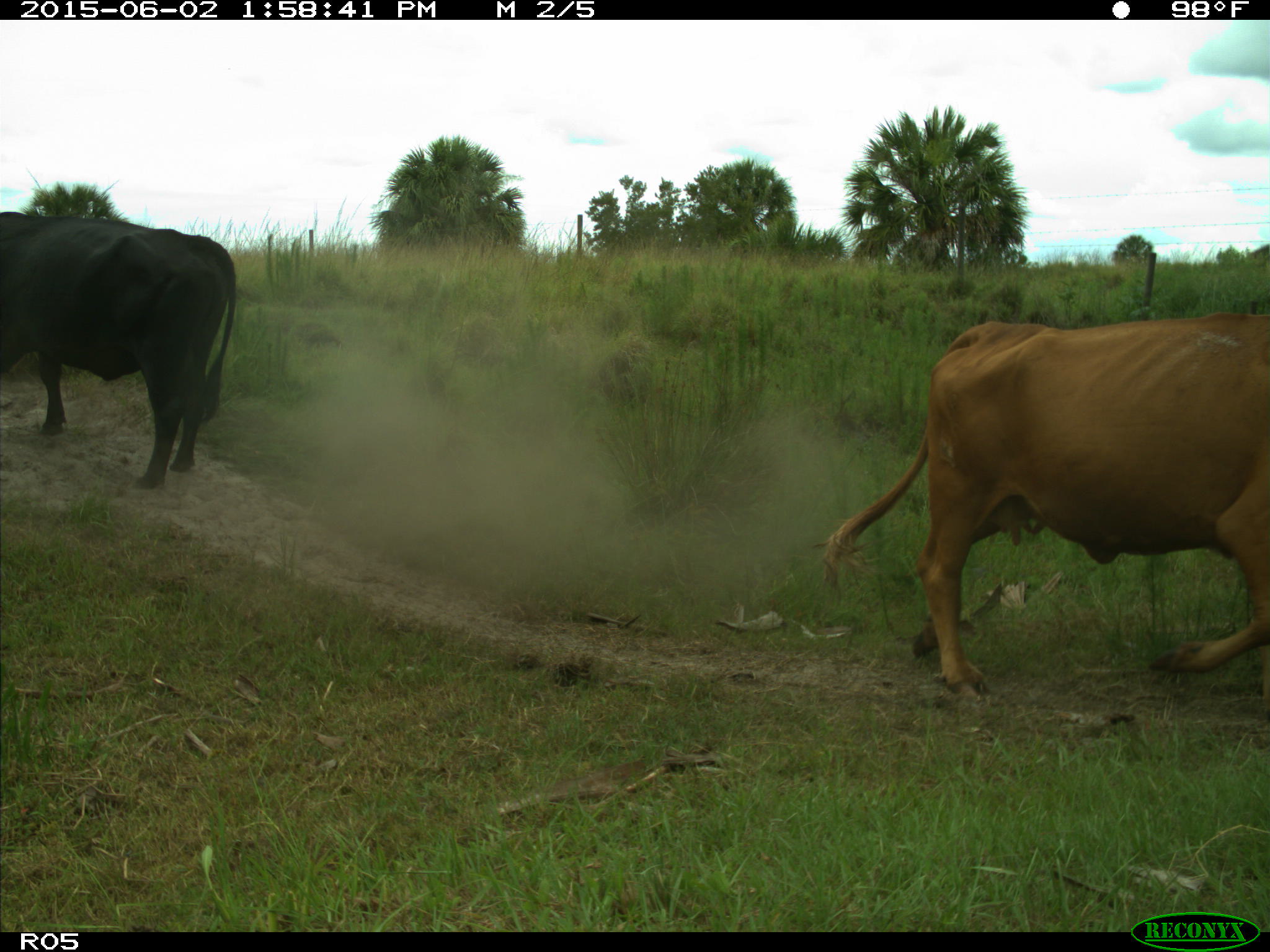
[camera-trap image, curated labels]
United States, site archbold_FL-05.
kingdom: Animalia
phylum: Chordata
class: Mammalia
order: Artiodactyla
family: Bovidae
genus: Bos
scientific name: Bos taurus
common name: domestic cow